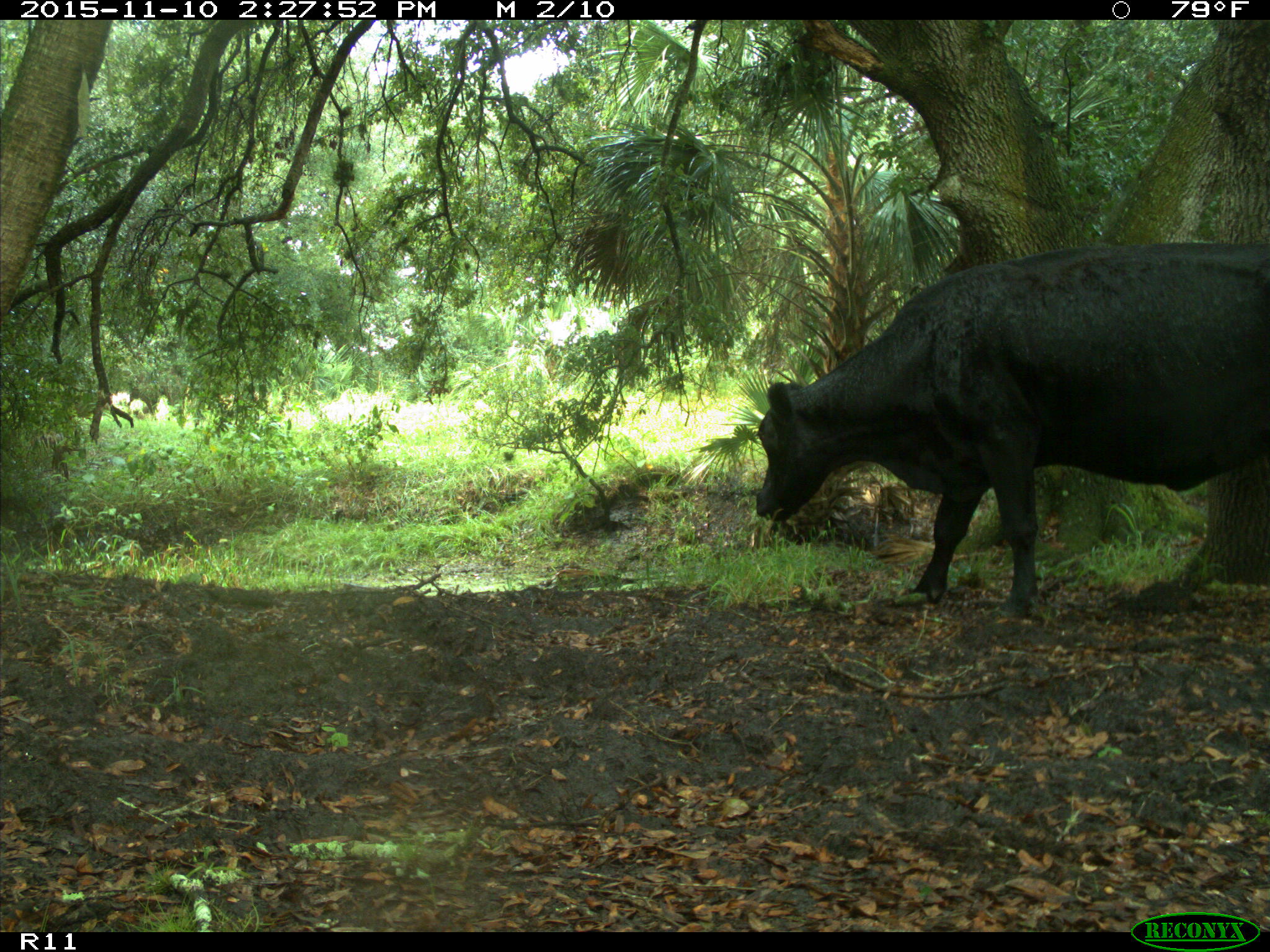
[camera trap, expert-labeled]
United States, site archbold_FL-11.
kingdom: Animalia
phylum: Chordata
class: Mammalia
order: Artiodactyla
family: Bovidae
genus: Bos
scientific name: Bos taurus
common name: domestic cow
Bos taurus (domestic cow).